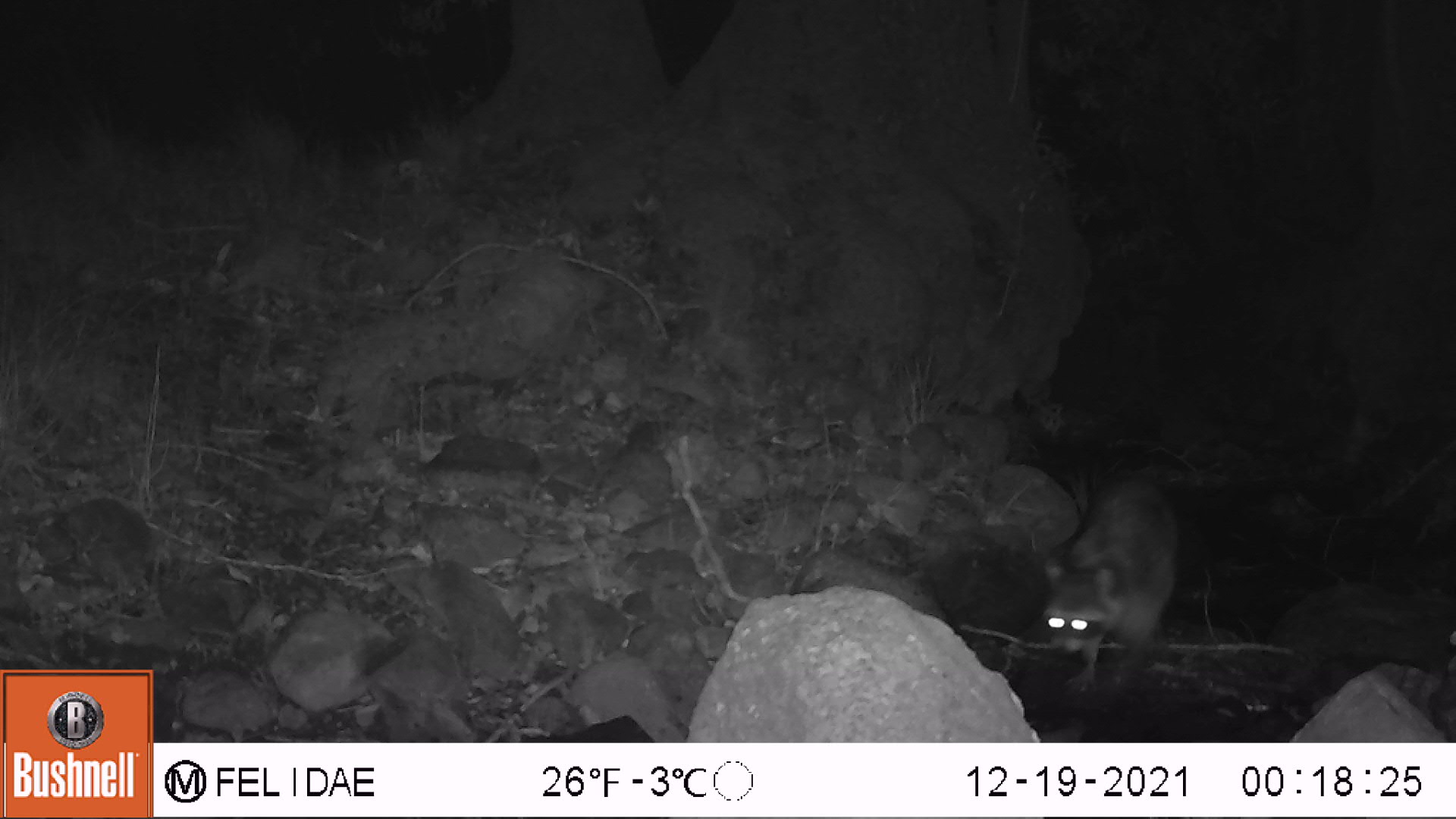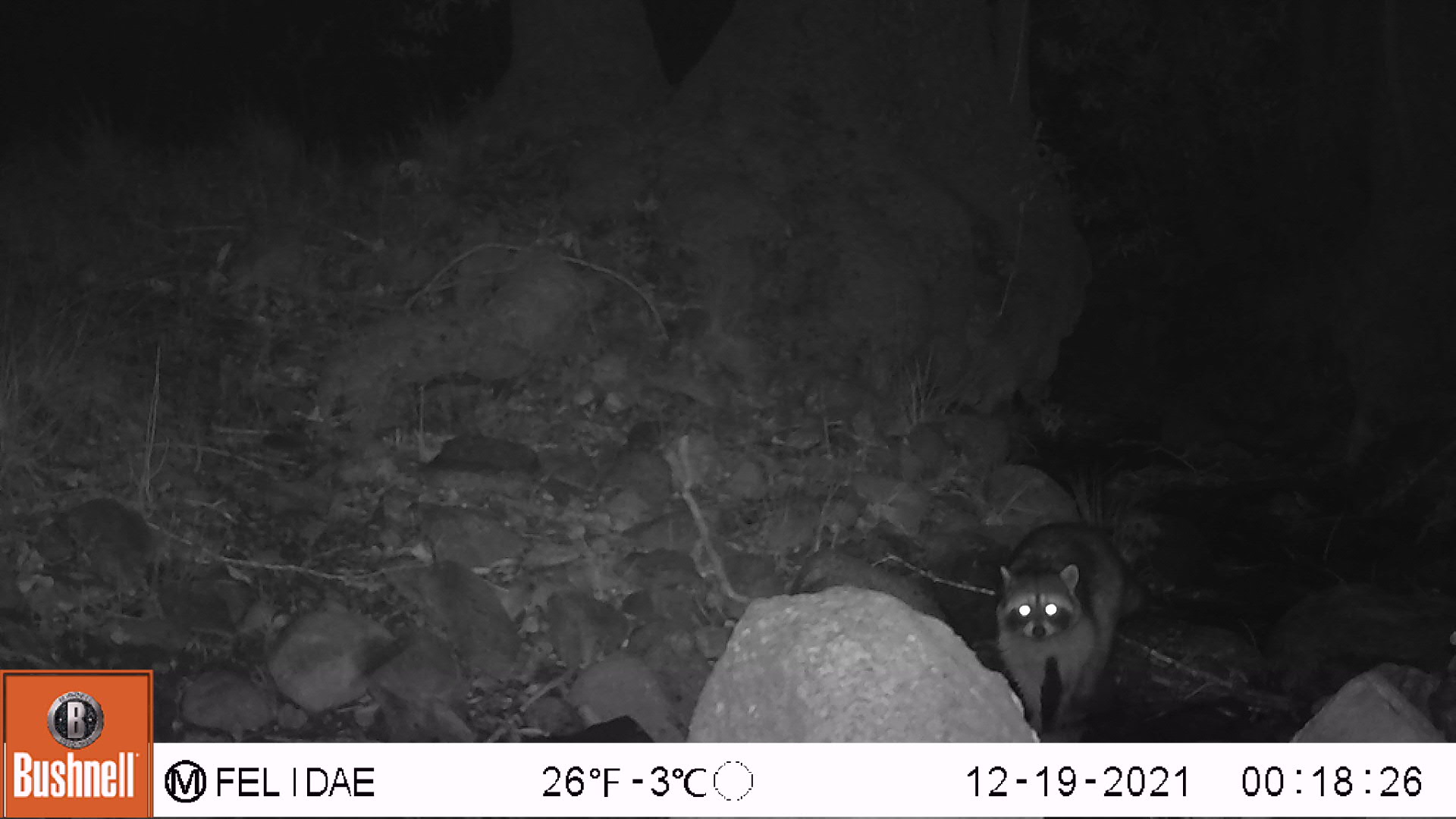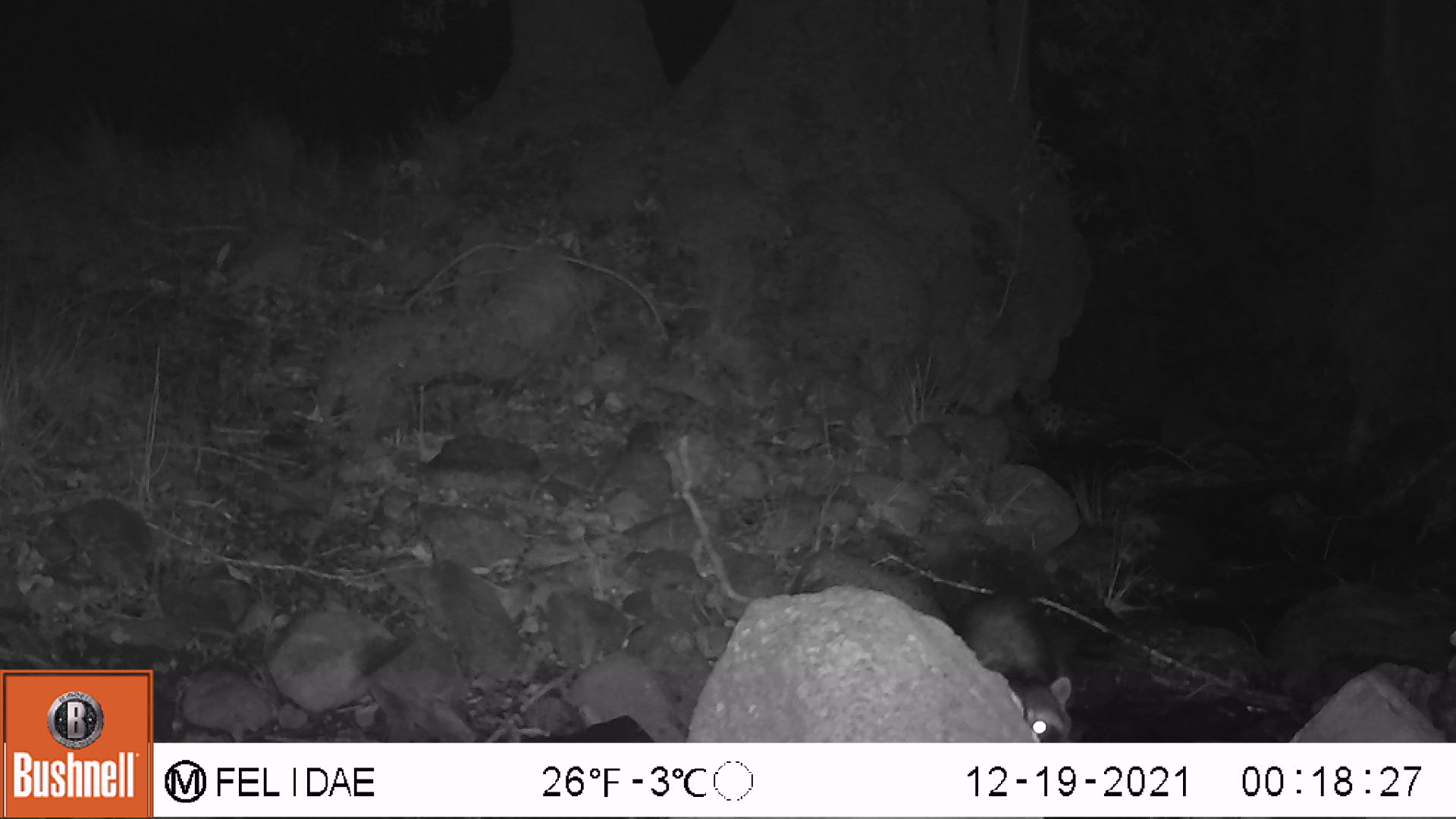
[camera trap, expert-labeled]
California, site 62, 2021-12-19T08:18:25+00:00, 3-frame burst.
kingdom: Animalia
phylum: Chordata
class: Mammalia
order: Carnivora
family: Procyonidae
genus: Procyon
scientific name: Procyon lotor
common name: raccoon